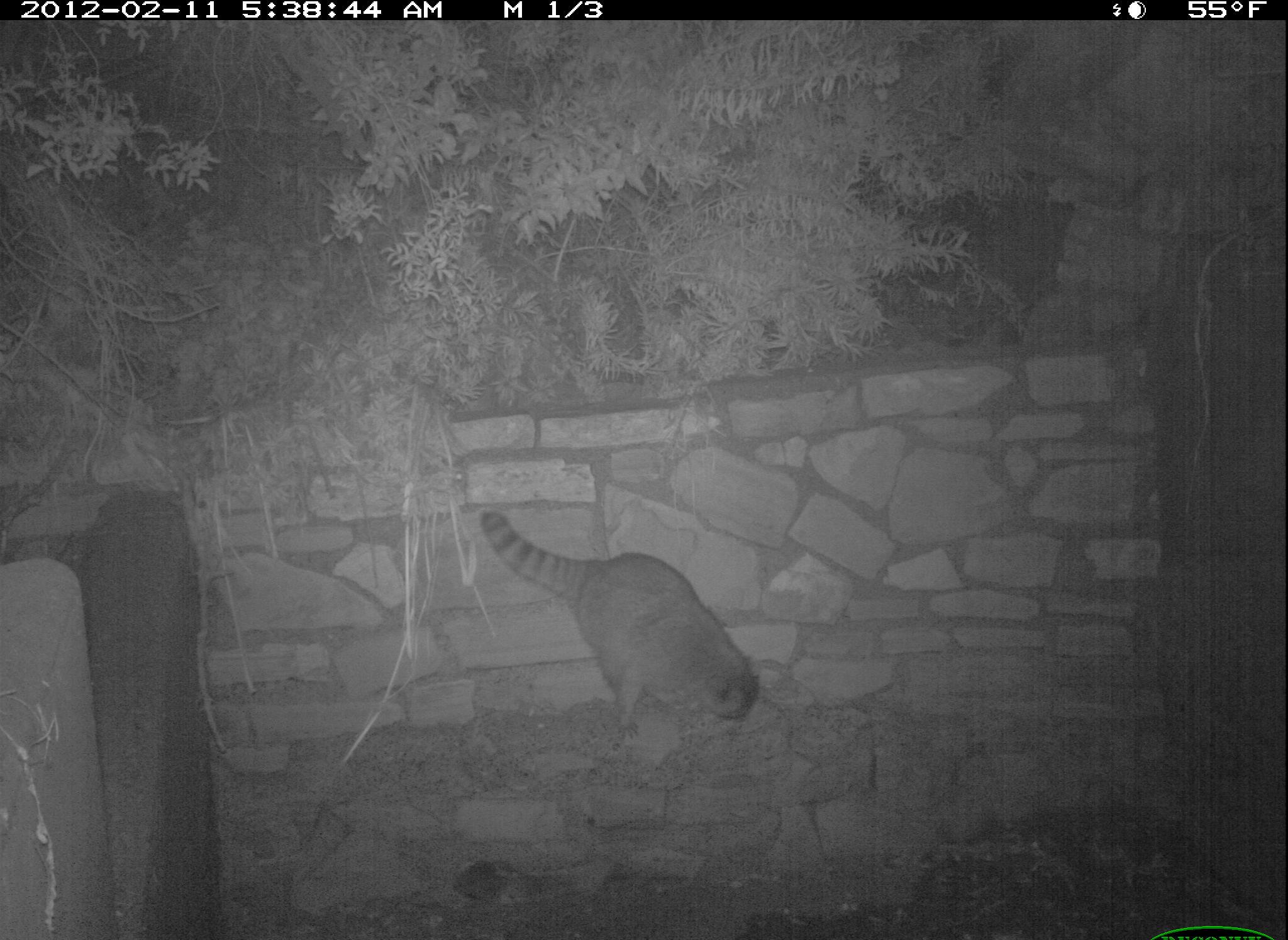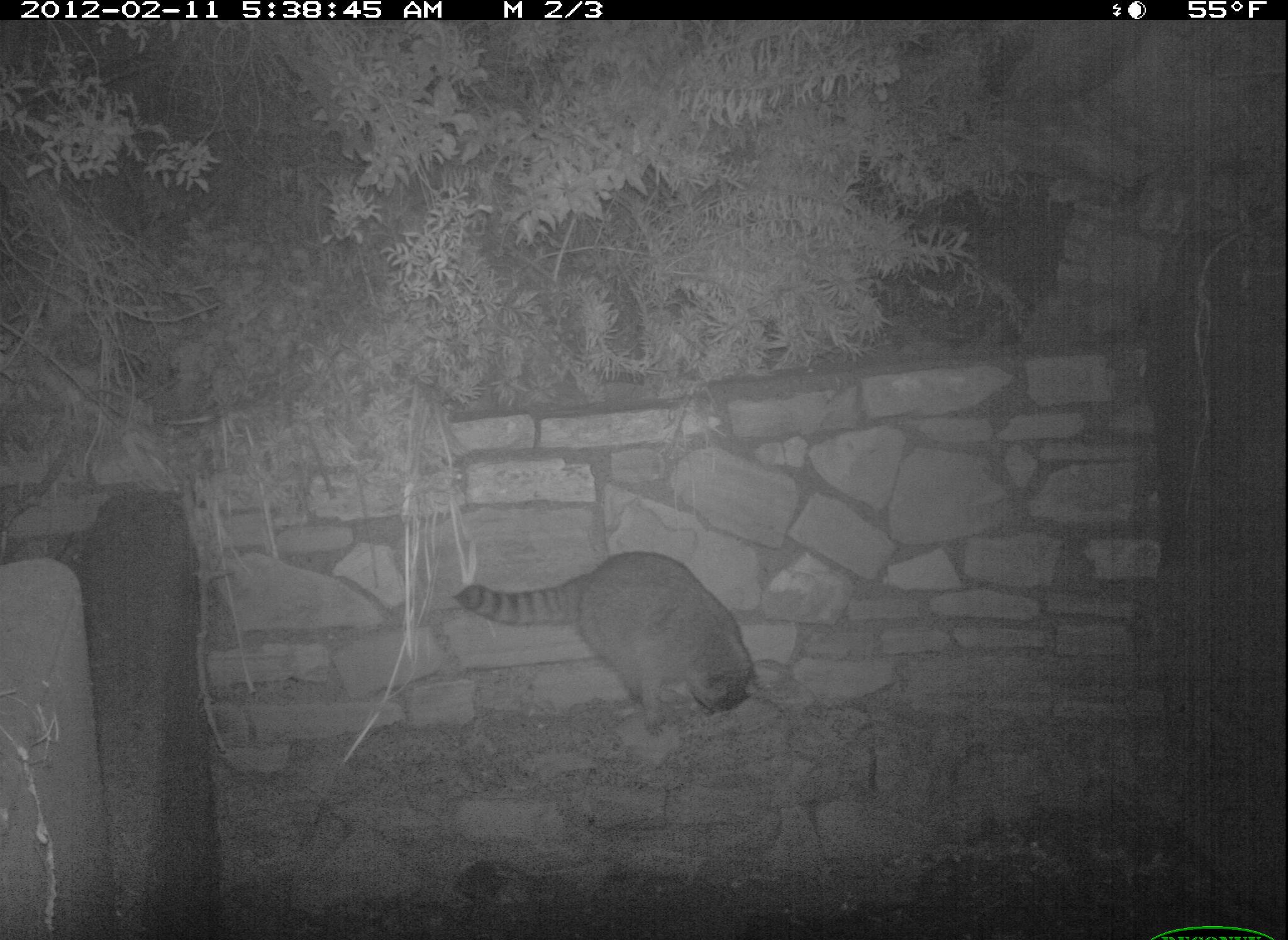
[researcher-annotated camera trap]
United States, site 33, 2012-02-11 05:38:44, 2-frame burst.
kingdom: Animalia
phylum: Chordata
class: Mammalia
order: Carnivora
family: Procyonidae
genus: Procyon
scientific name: Procyon lotor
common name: raccoon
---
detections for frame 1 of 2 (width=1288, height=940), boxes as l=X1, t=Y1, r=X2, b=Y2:
raccoon: l=473, t=499, r=763, b=747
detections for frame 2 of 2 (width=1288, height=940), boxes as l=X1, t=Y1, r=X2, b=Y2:
raccoon: l=451, t=548, r=784, b=759